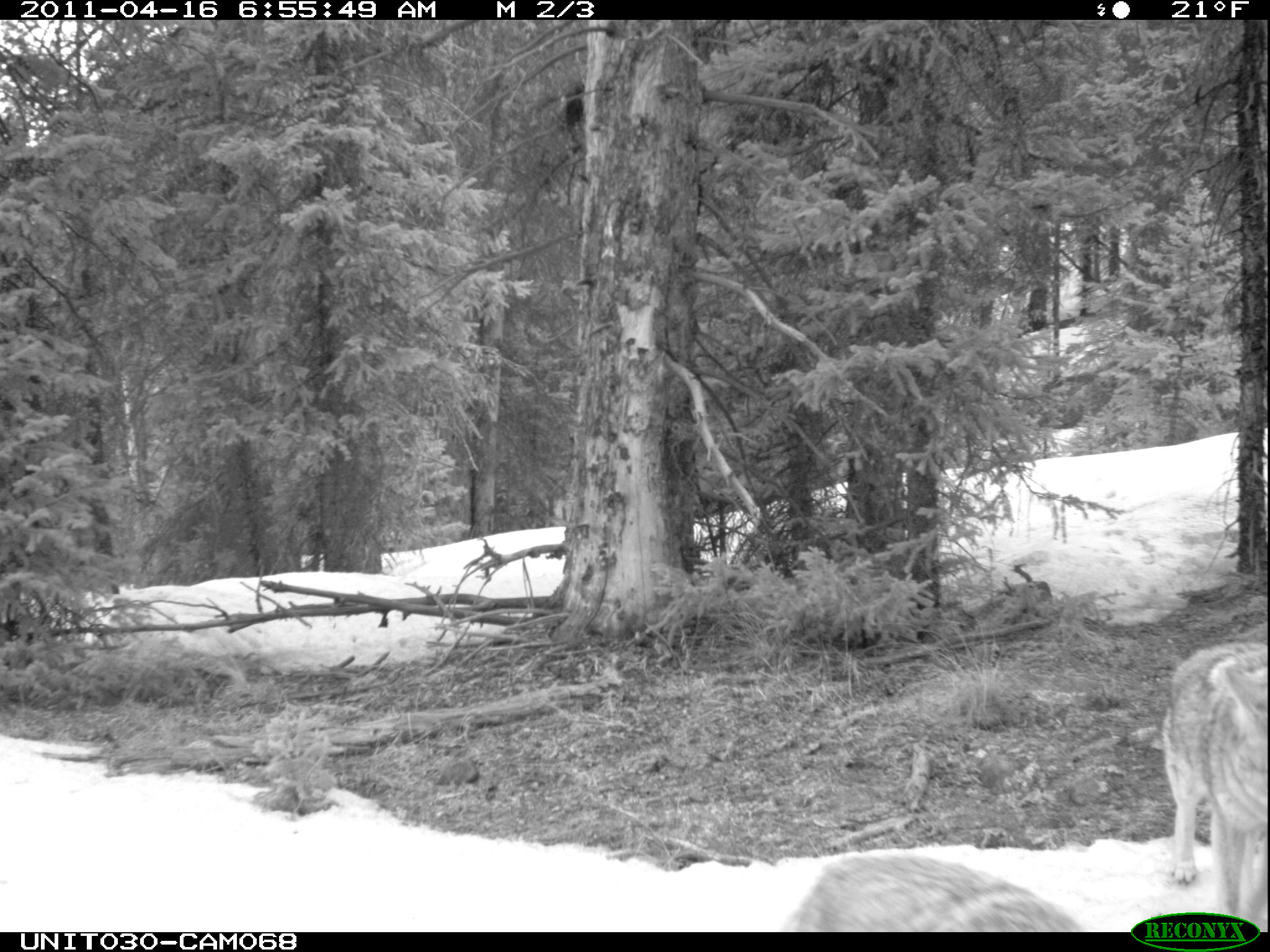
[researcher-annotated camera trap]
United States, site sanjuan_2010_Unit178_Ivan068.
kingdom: Animalia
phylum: Chordata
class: Mammalia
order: Carnivora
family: Canidae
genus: Canis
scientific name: Canis latrans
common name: coyote